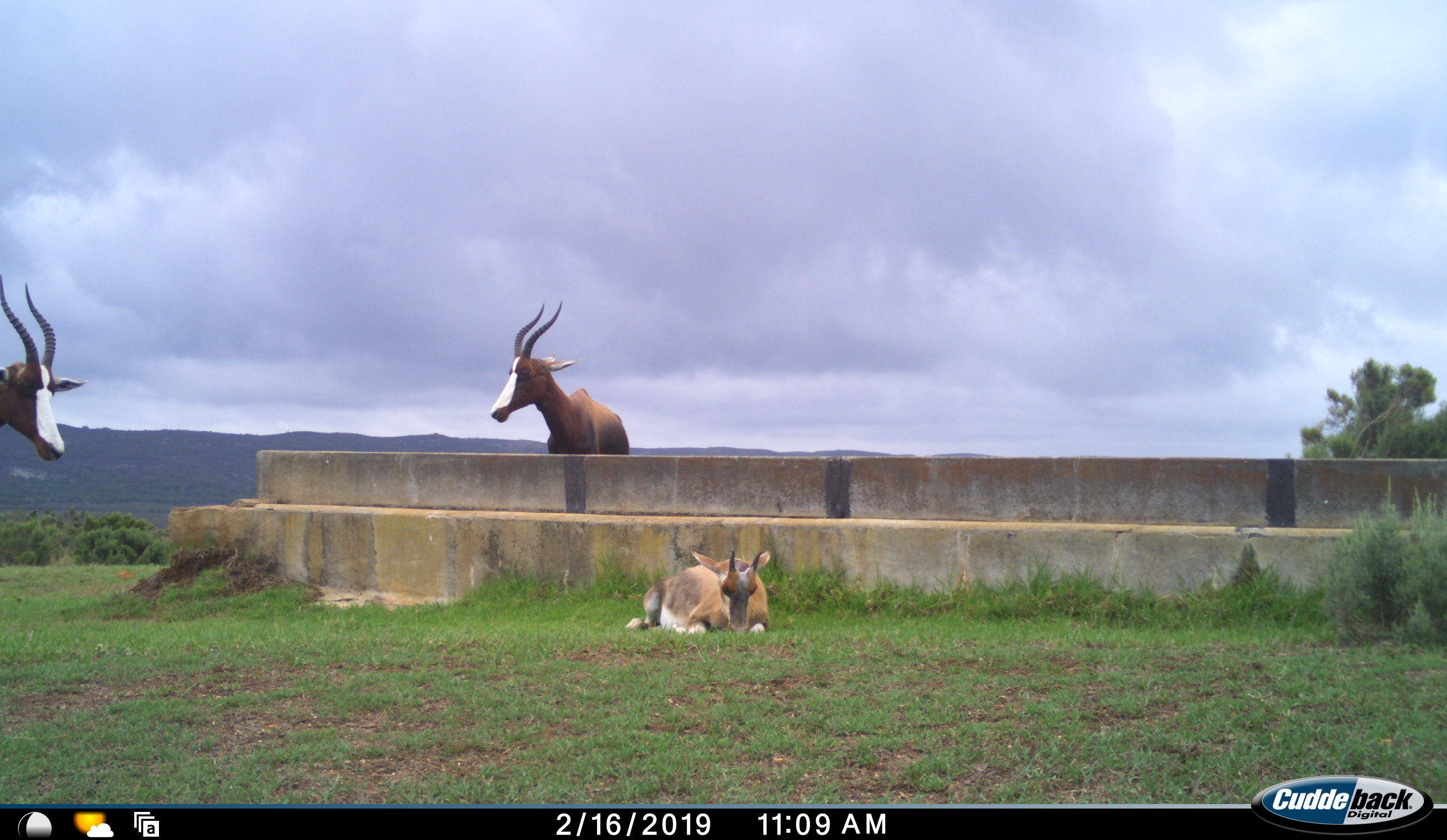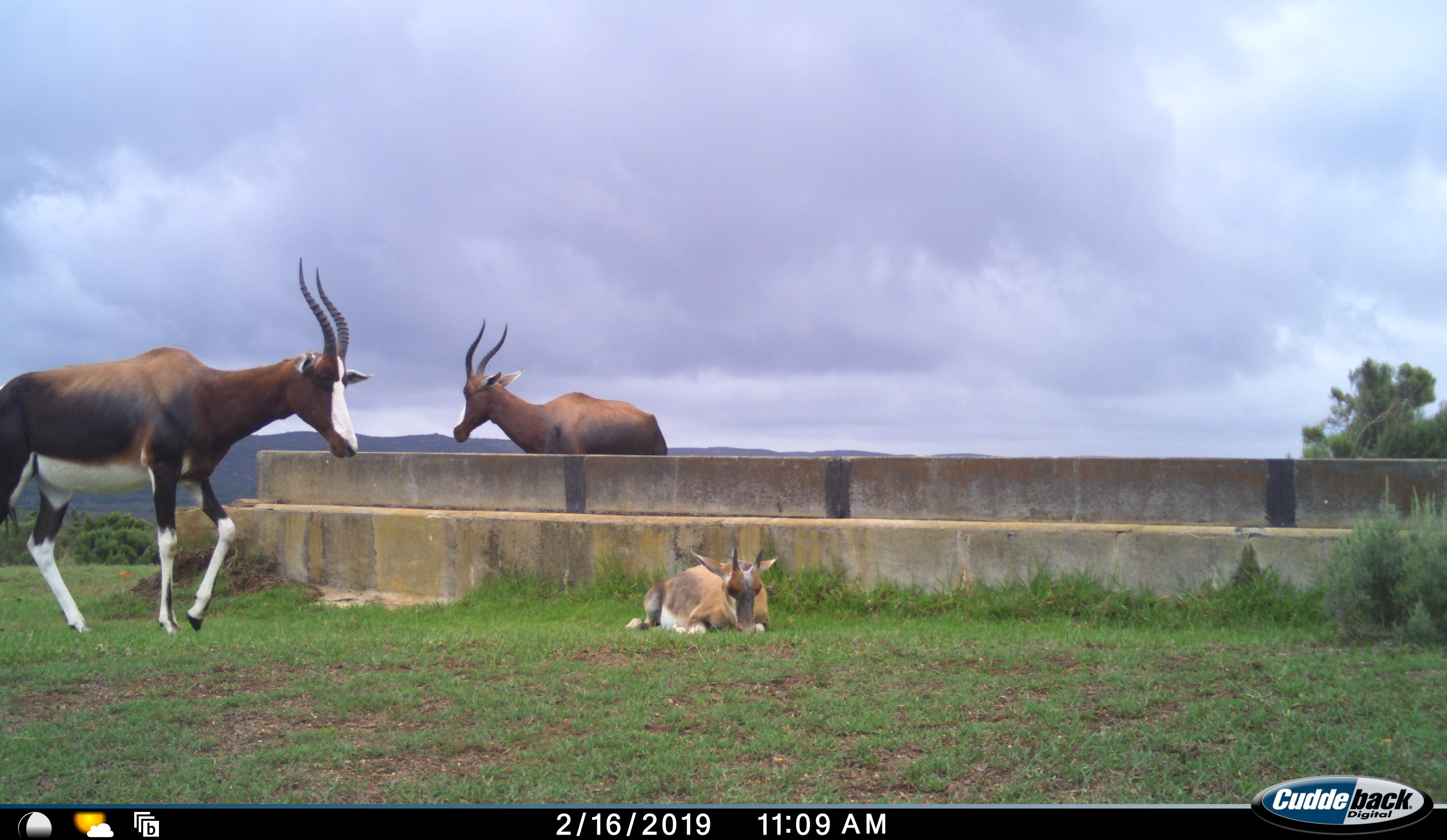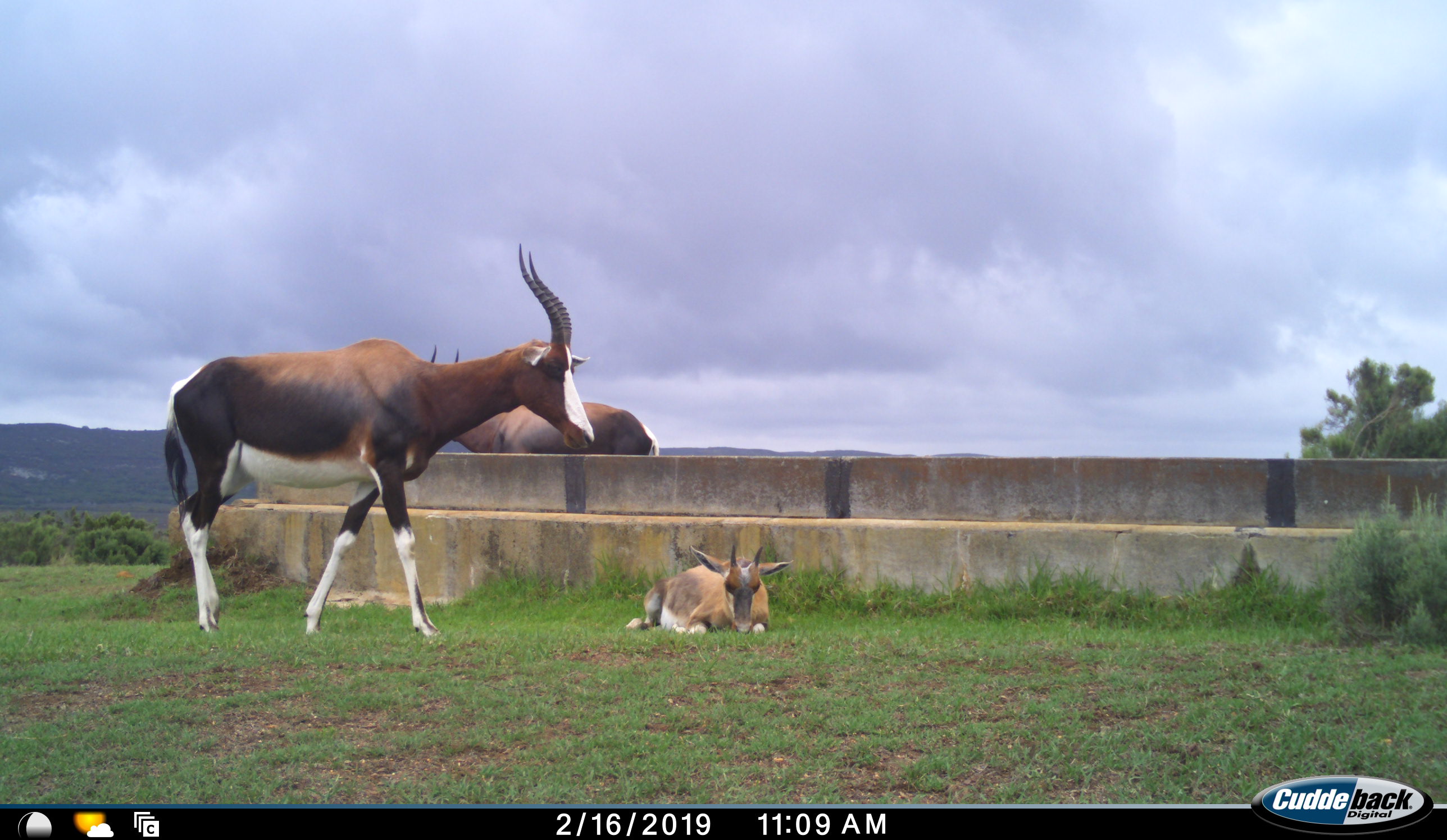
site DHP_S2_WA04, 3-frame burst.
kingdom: Animalia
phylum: Chordata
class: Mammalia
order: Artiodactyla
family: Bovidae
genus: Damaliscus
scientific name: Damaliscus pygargus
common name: bontebok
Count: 3.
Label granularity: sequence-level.